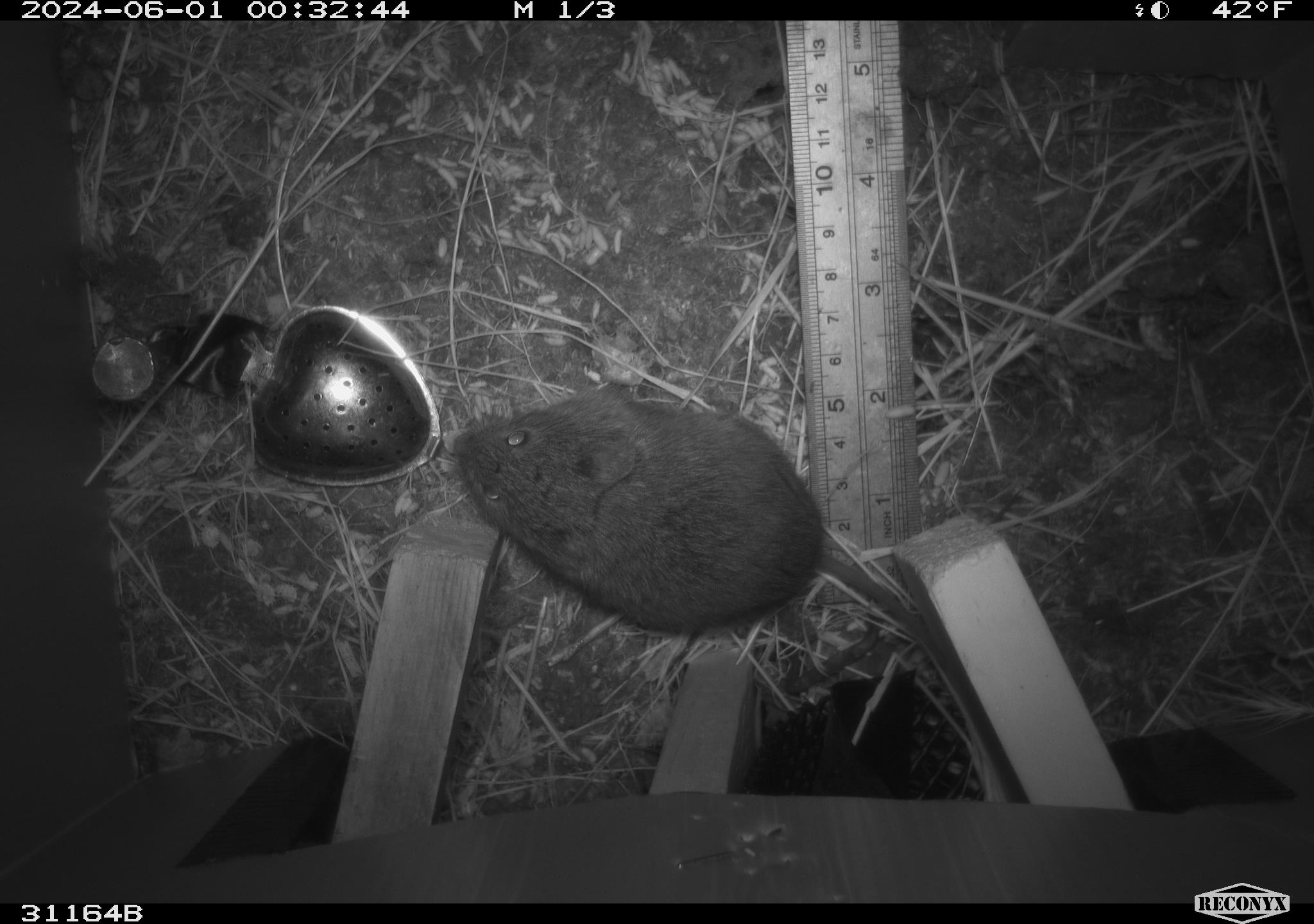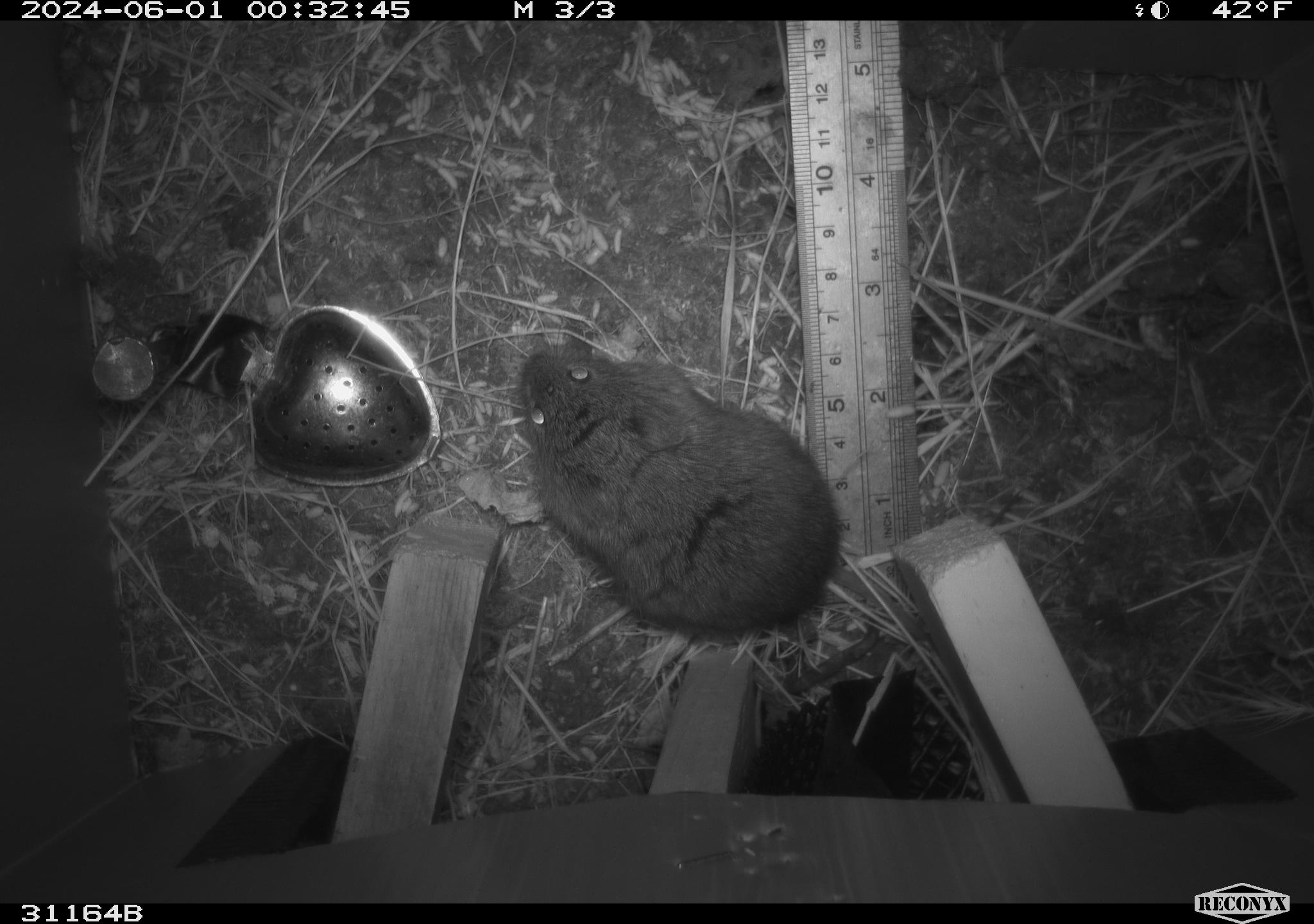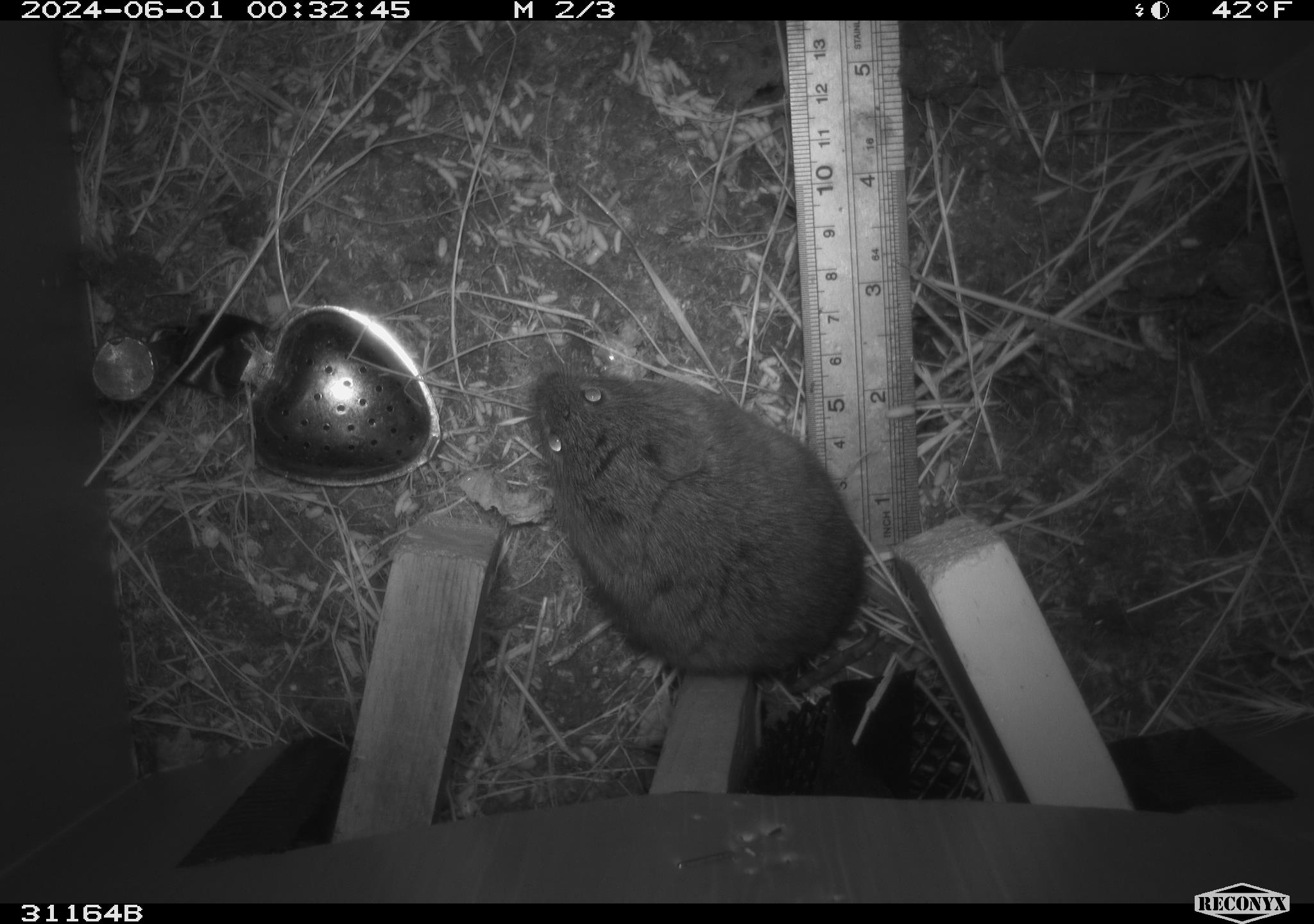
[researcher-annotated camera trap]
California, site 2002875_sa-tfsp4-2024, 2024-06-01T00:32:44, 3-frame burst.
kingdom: Animalia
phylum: Chordata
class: Mammalia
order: Rodentia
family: Cricetidae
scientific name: Arvicolinae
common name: voles, lemmings, and muskrats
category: arvicolinae subfamily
Arvicolinae subfamily (voles, lemmings, and muskrats) (Arvicolinae).